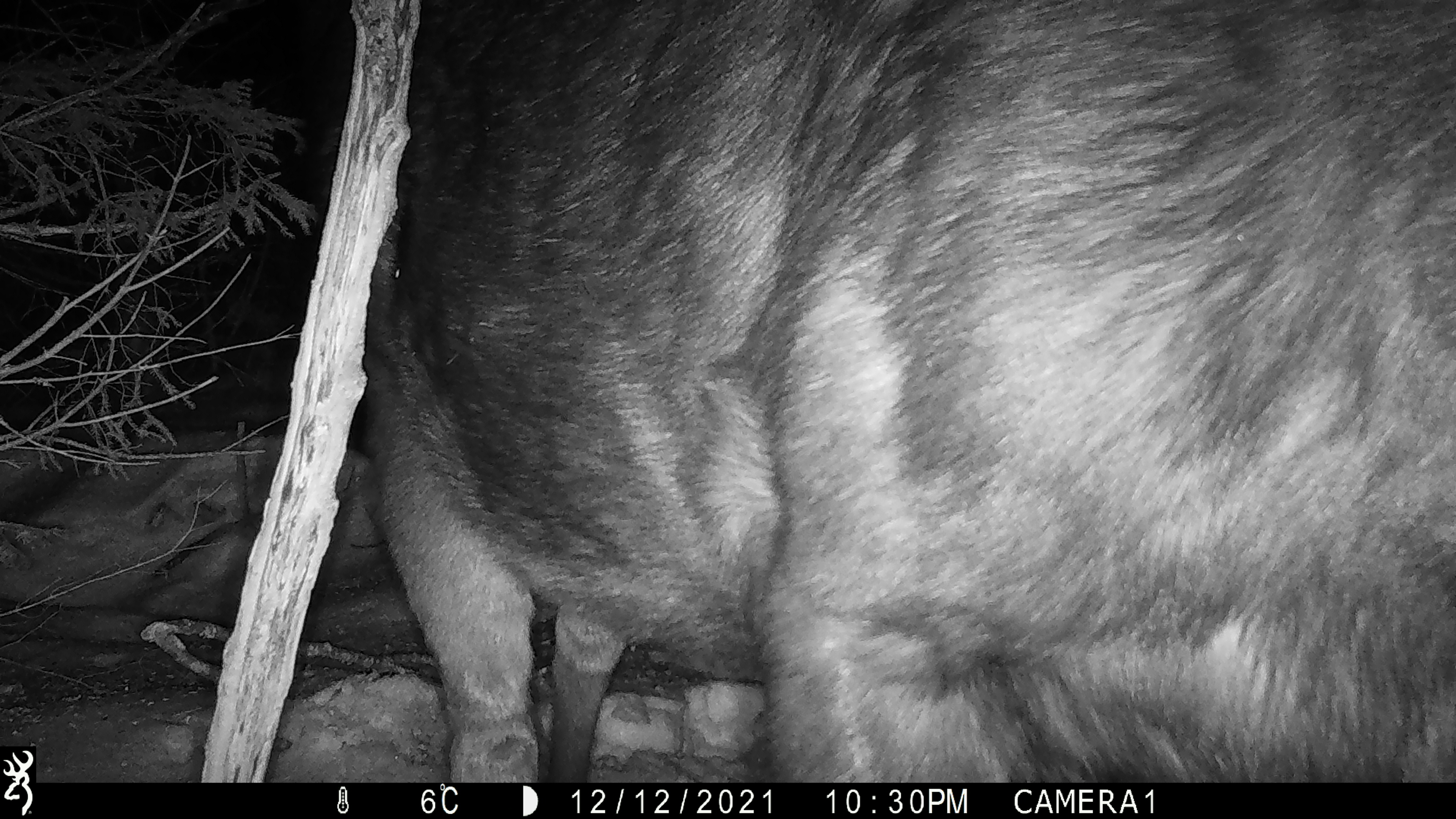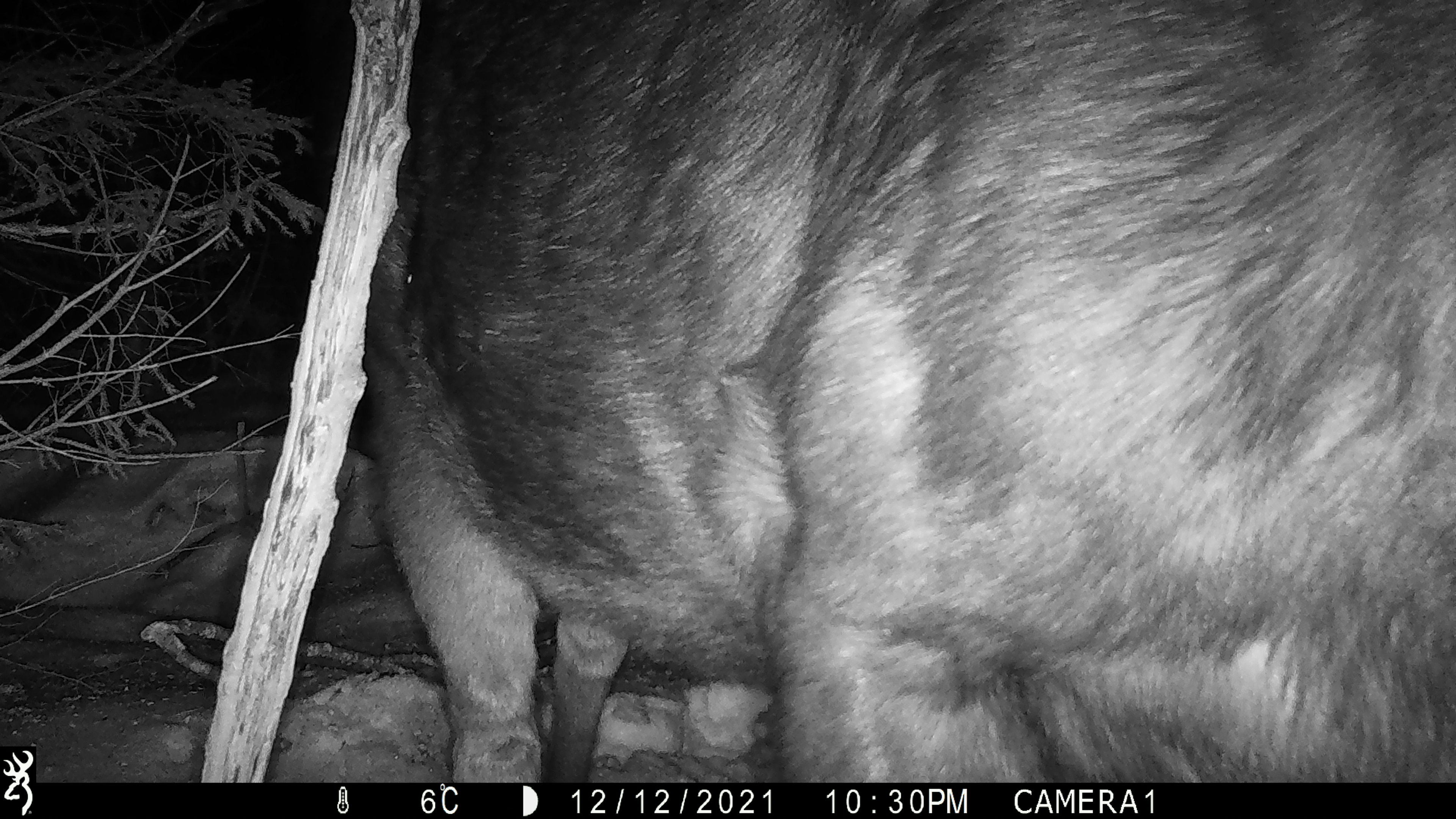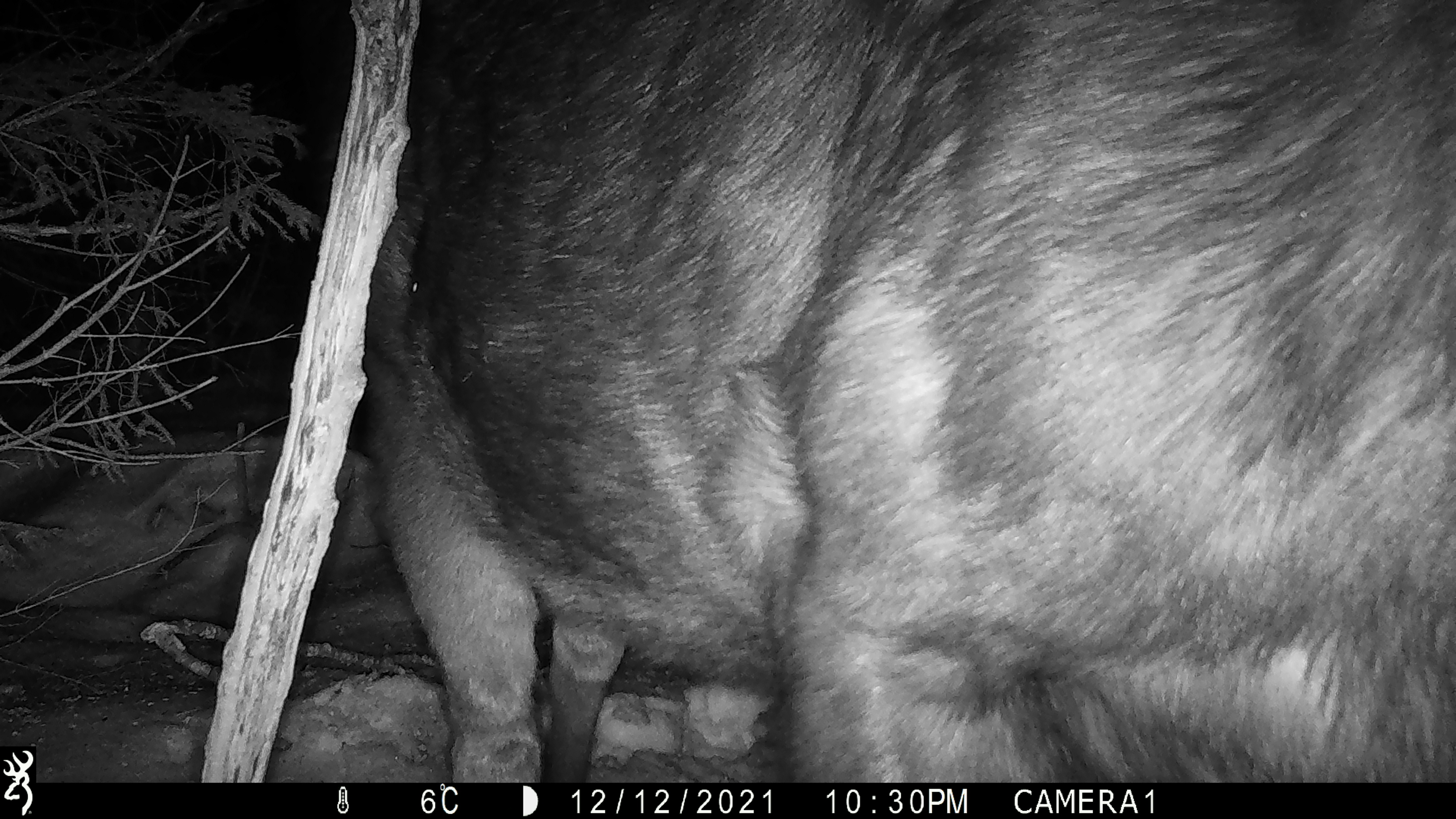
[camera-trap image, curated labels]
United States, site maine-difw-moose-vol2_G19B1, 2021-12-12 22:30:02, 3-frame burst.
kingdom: Animalia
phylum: Chordata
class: Mammalia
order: Artiodactyla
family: Cervidae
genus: Alces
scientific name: Alces alces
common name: moose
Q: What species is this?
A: Moose (Alces alces).